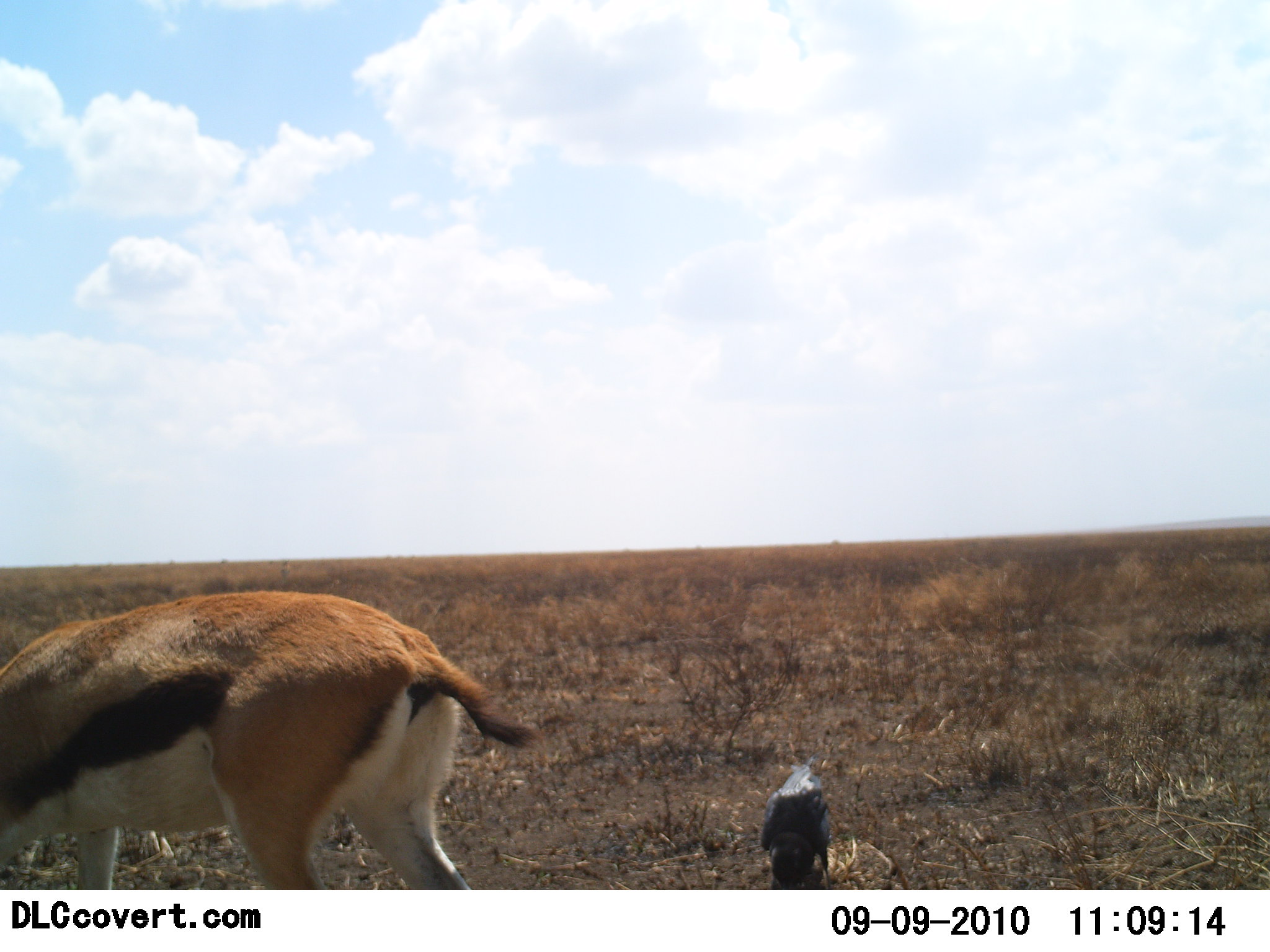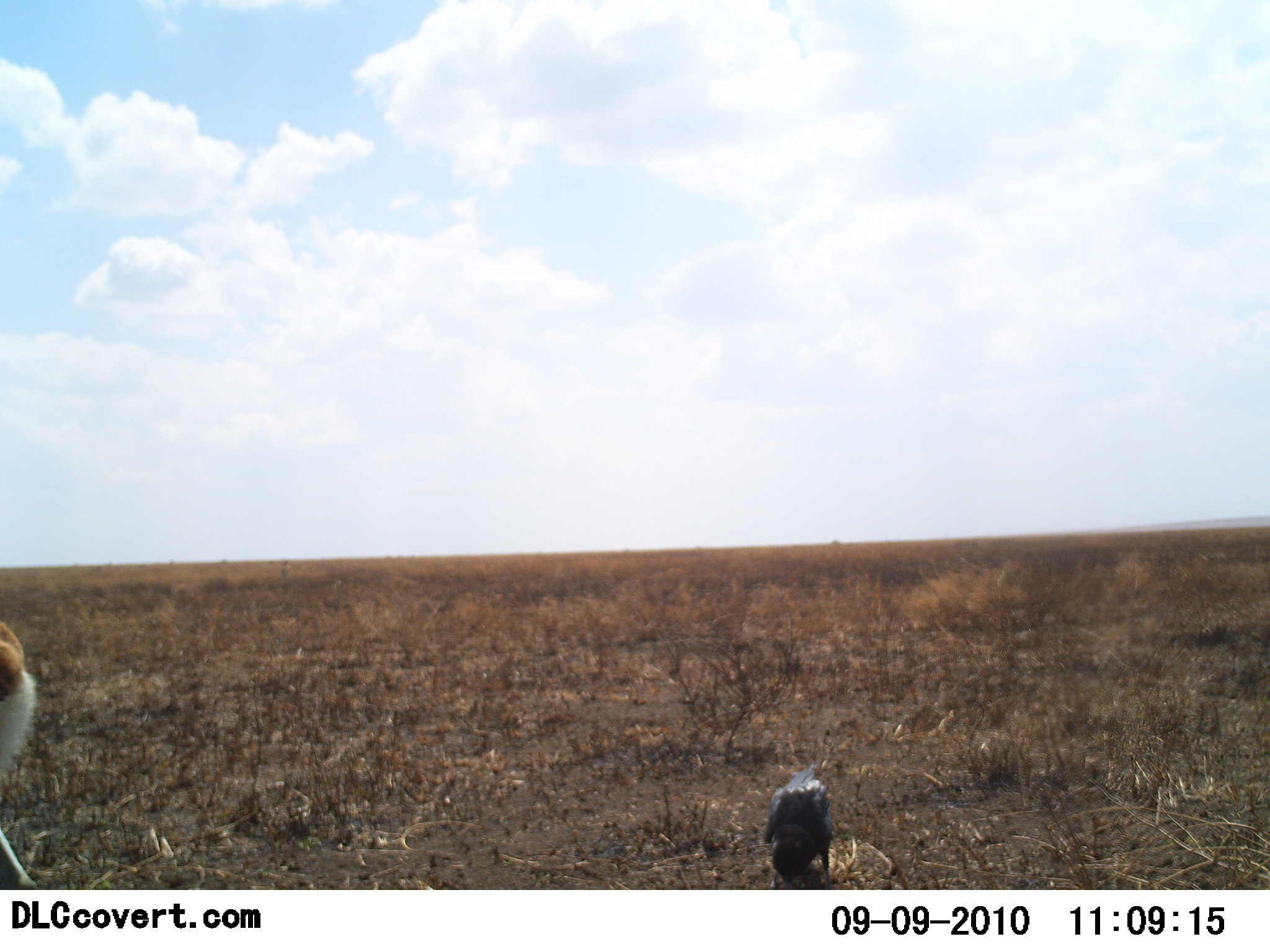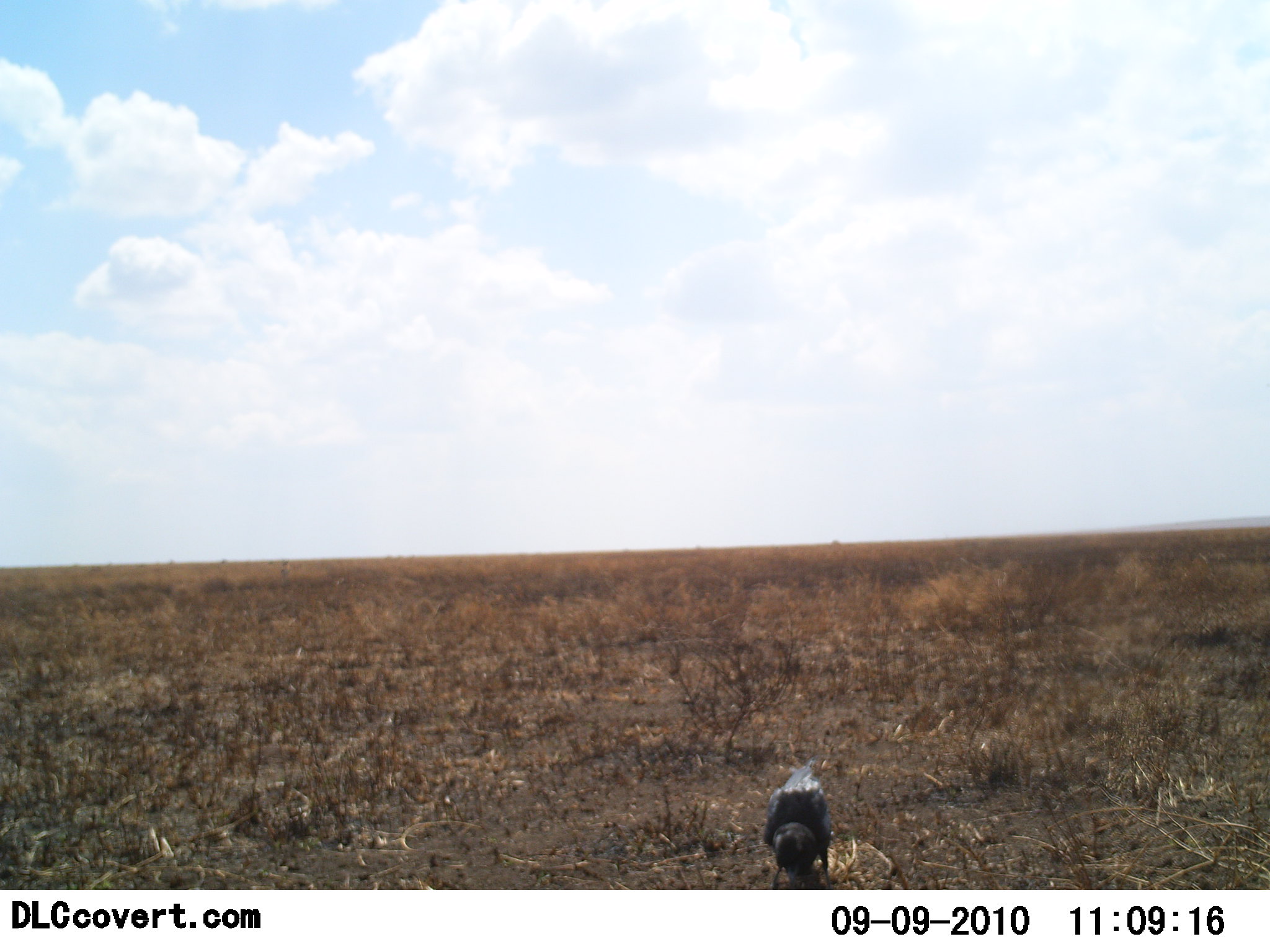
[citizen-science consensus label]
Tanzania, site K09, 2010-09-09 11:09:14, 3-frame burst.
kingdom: Animalia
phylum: Chordata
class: Mammalia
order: Artiodactyla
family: Bovidae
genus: Eudorcas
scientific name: Eudorcas thomsonii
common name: thomson's gazelle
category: gazellethomsons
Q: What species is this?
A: Gazellethomsons (thomson's gazelle) (Eudorcas thomsonii).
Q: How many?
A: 1.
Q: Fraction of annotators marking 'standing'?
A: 0%.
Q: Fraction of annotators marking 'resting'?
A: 0%.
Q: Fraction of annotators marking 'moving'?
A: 75%.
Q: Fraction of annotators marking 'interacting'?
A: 0%.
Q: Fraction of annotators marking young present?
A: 0%.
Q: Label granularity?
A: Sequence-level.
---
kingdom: Animalia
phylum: Chordata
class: Aves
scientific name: Aves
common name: bird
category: otherbird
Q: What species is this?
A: Otherbird (bird) (Aves).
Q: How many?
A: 1.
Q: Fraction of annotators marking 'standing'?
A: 8%.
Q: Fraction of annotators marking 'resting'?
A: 0%.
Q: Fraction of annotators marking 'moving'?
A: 0%.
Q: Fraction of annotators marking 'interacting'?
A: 0%.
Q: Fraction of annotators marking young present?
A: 0%.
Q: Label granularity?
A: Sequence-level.